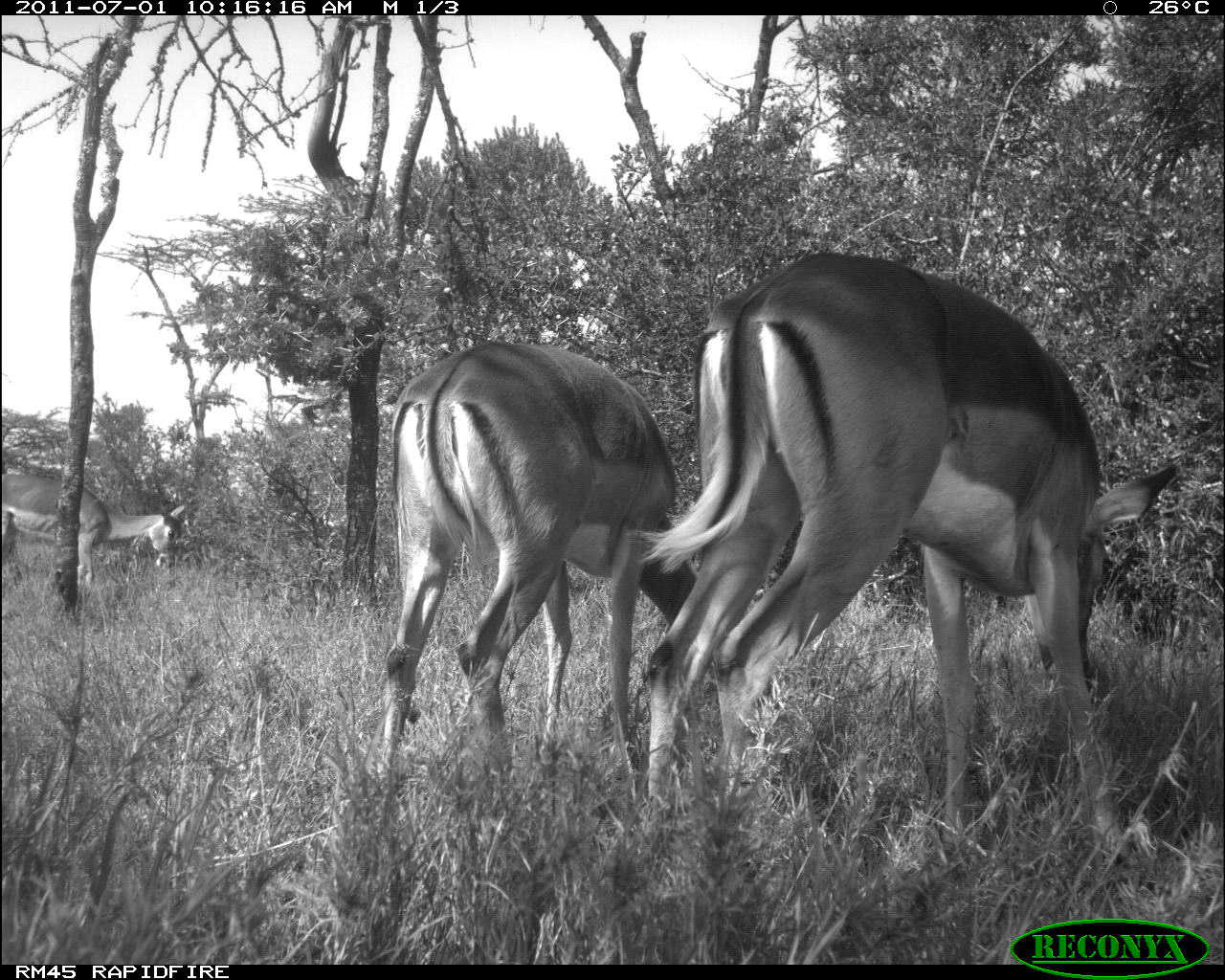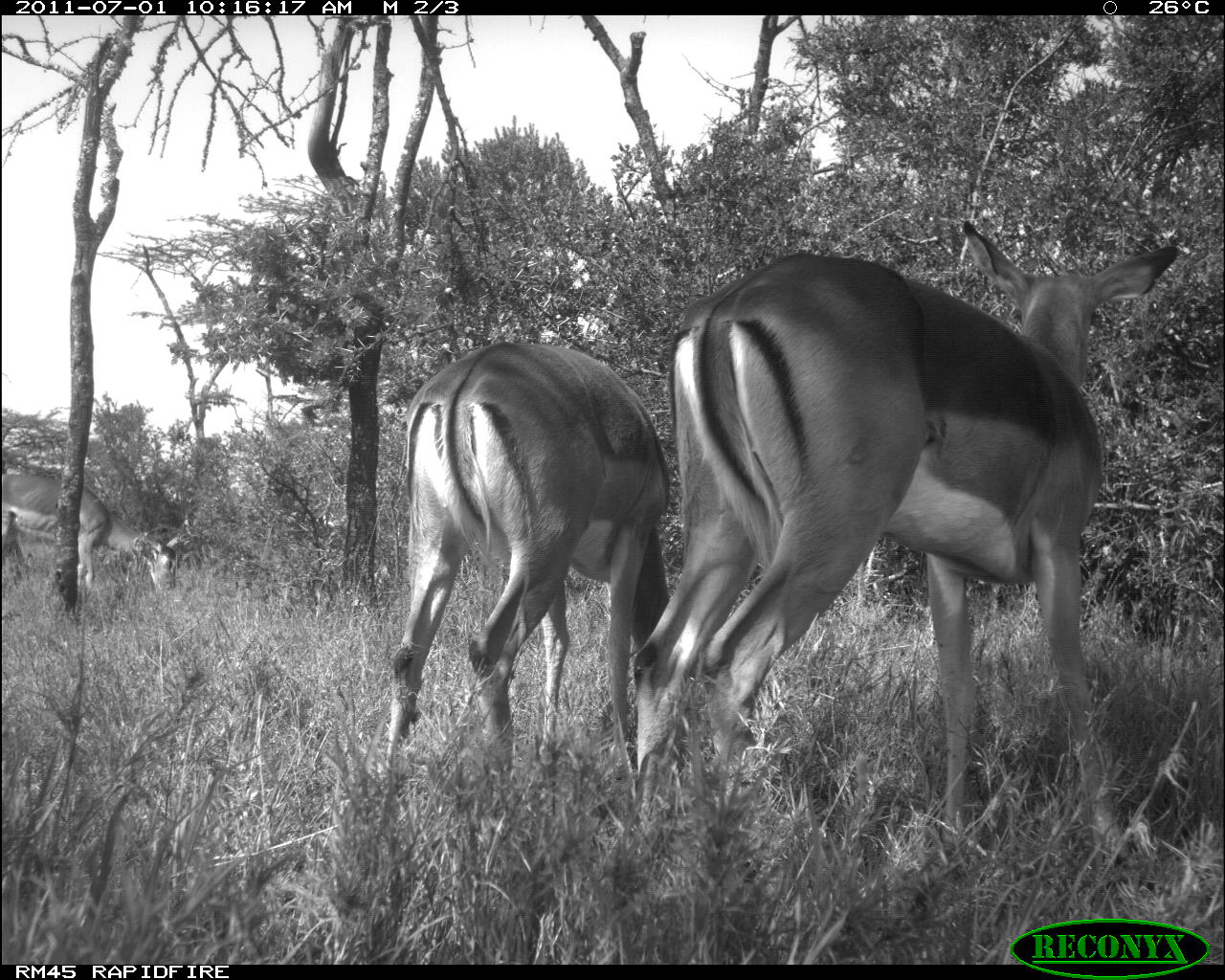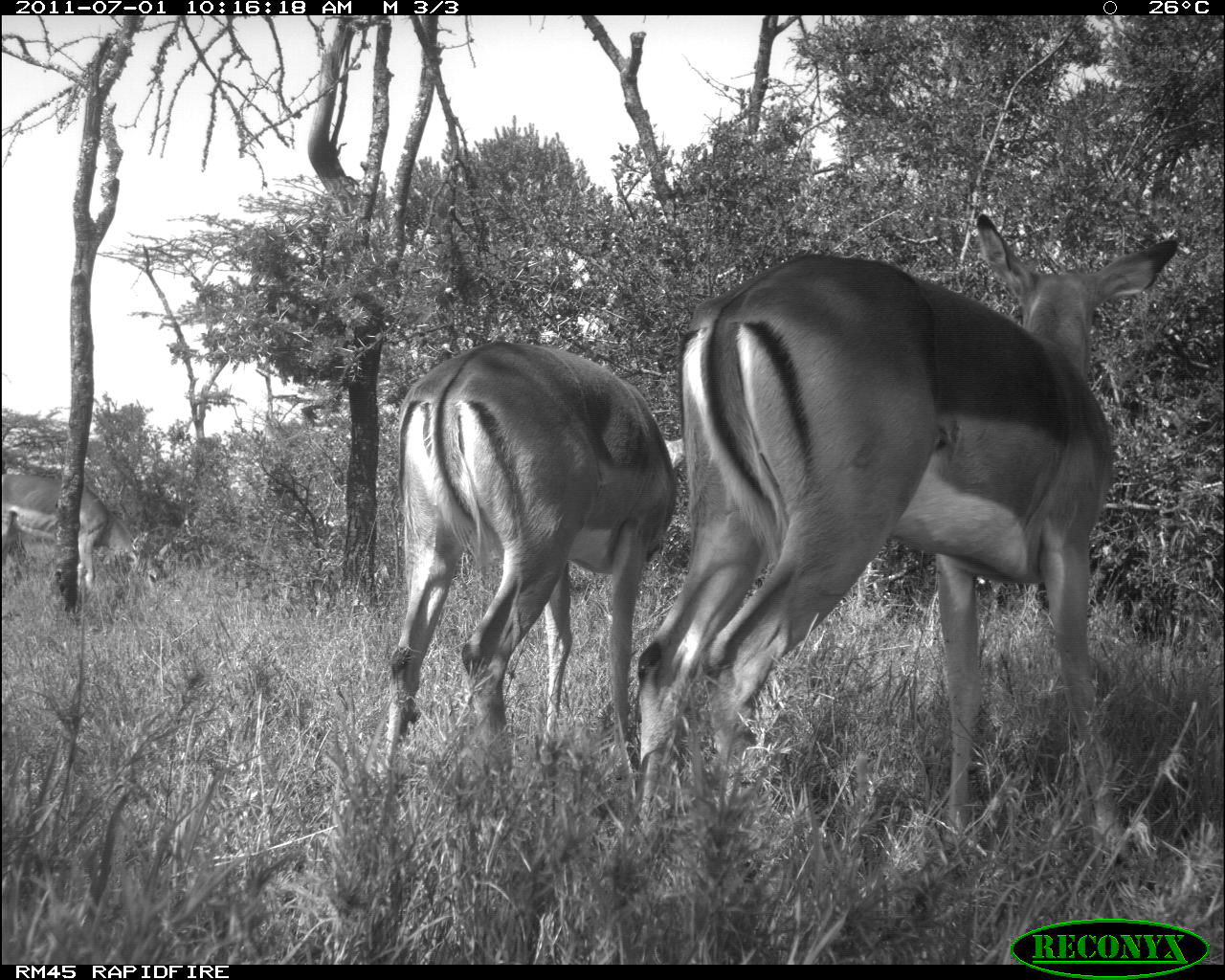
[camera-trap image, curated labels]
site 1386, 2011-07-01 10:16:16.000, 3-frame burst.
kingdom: Animalia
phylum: Chordata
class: Mammalia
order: Artiodactyla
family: Bovidae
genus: Aepyceros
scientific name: Aepyceros melampus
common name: impala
Aepyceros melampus (impala), count 3.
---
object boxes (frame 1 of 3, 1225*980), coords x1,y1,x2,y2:
aepyceros melampus: 625,253,1181,856; 375,339,695,775; 1,474,187,587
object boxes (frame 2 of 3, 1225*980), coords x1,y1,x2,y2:
aepyceros melampus: 631,216,1179,858; 379,339,672,764; 1,473,187,592